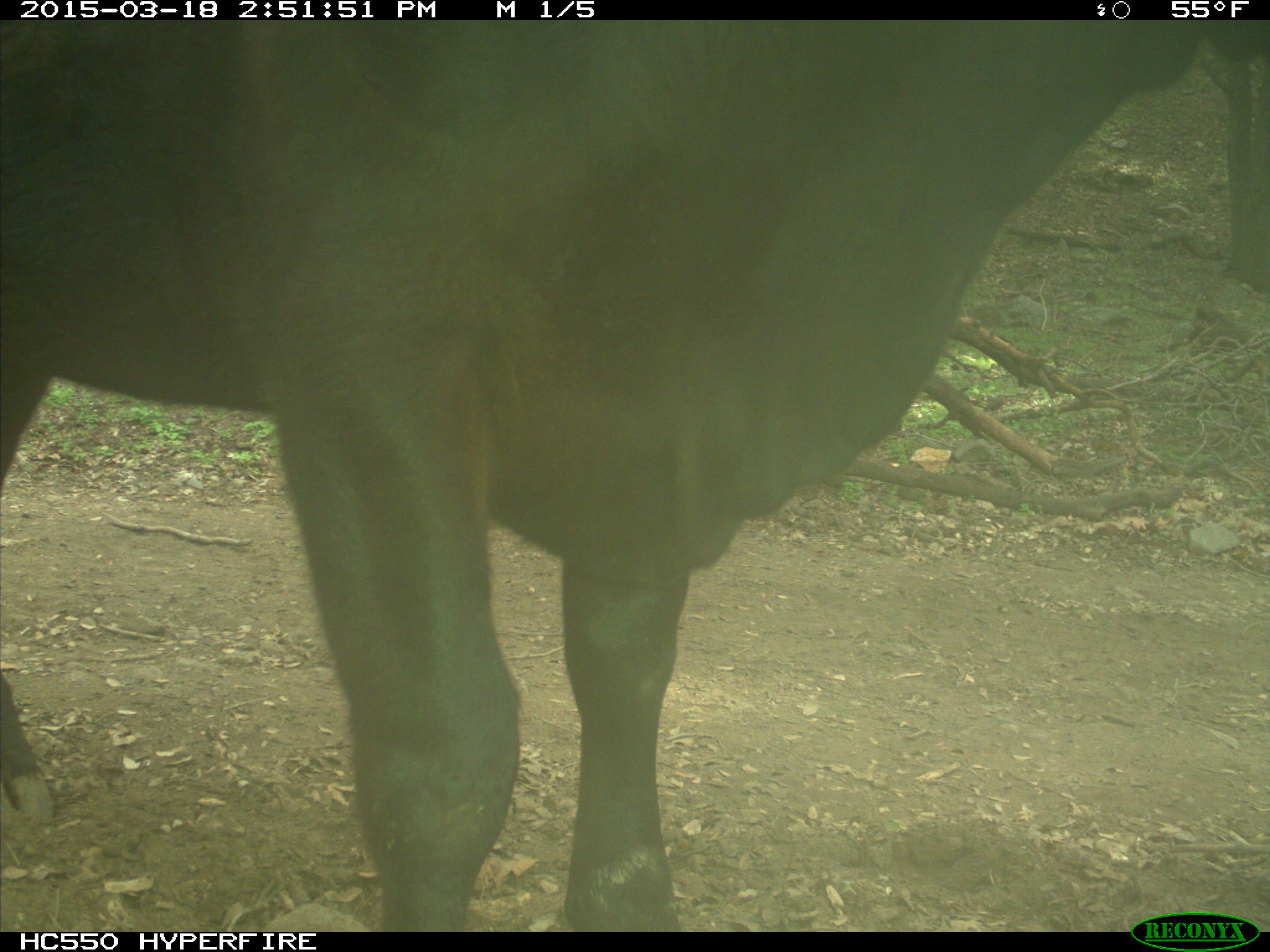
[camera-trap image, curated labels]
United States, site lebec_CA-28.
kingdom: Animalia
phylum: Chordata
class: Mammalia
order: Artiodactyla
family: Bovidae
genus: Bos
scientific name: Bos taurus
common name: domestic cow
Bos taurus (domestic cow).